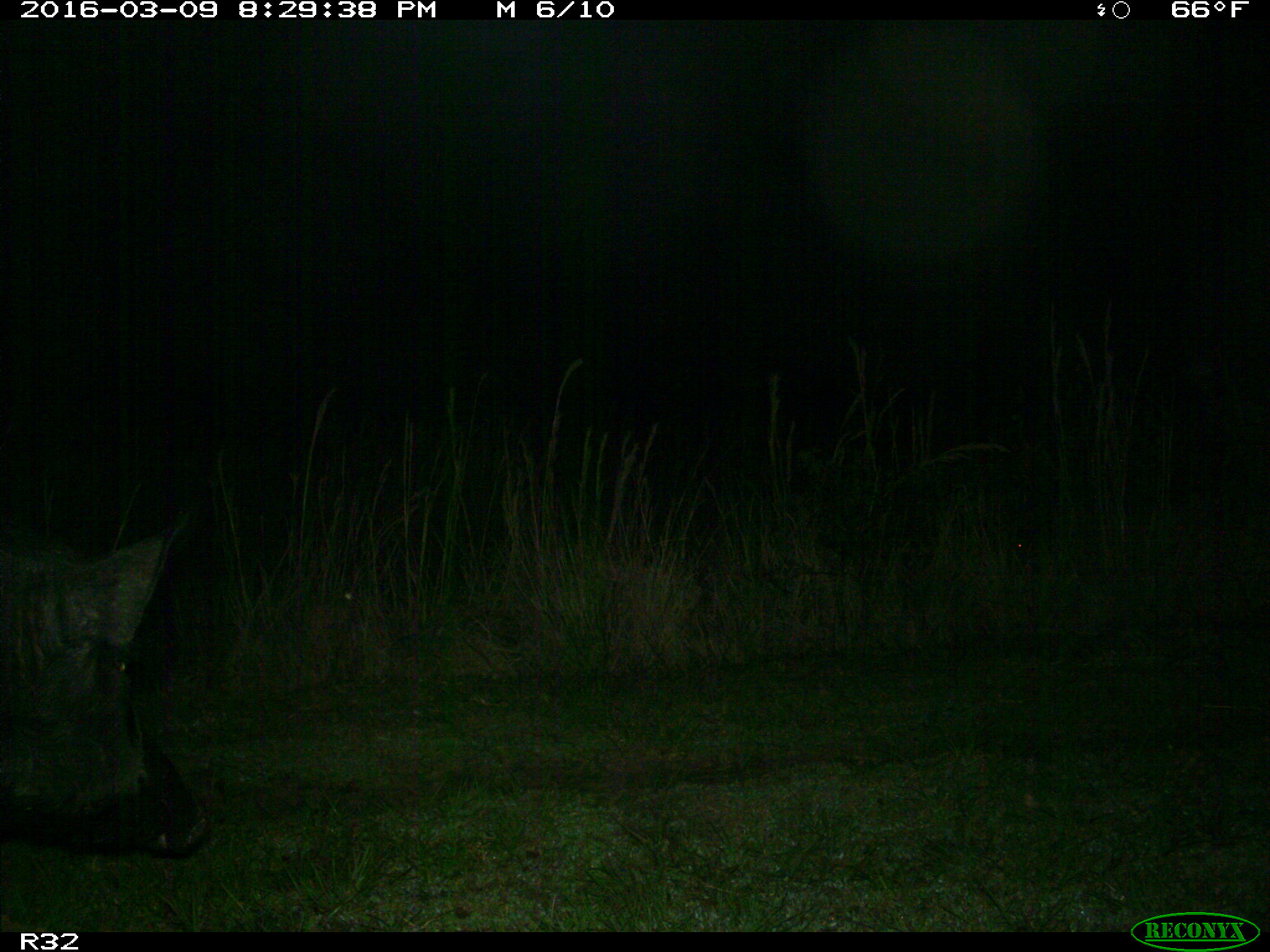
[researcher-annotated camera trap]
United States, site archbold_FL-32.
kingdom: Animalia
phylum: Chordata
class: Mammalia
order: Artiodactyla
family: Suidae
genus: Sus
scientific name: Sus scrofa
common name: wild boar